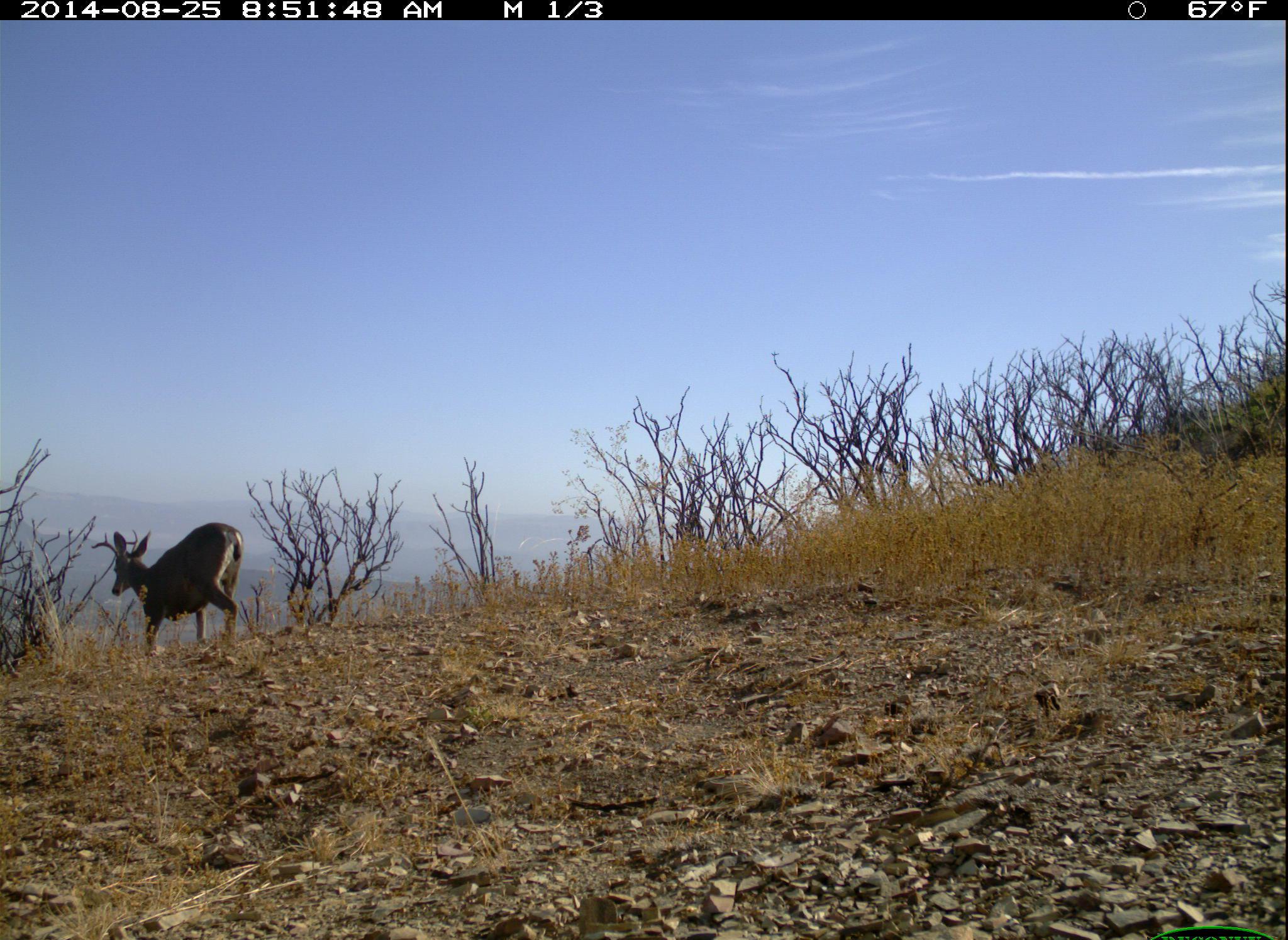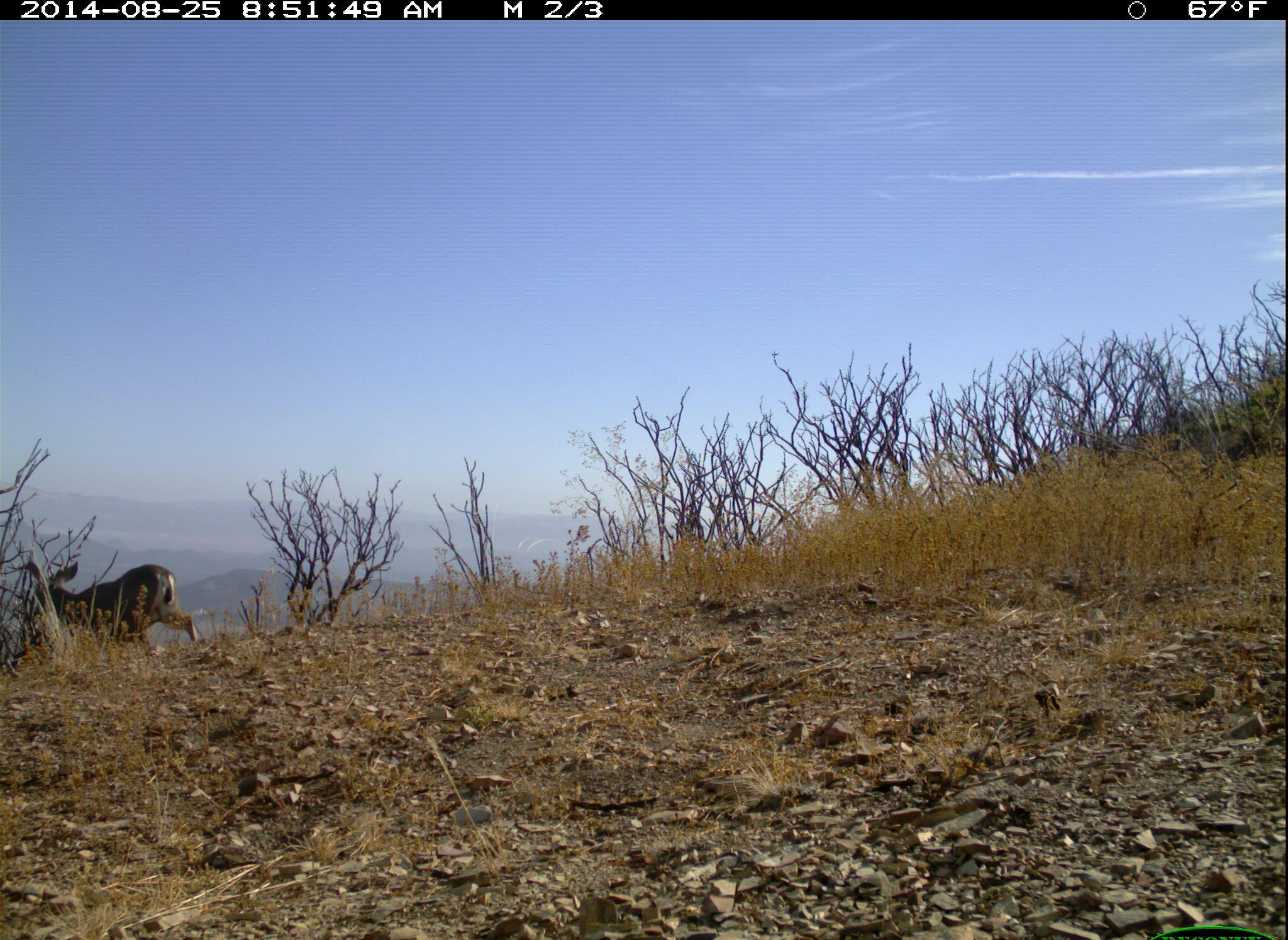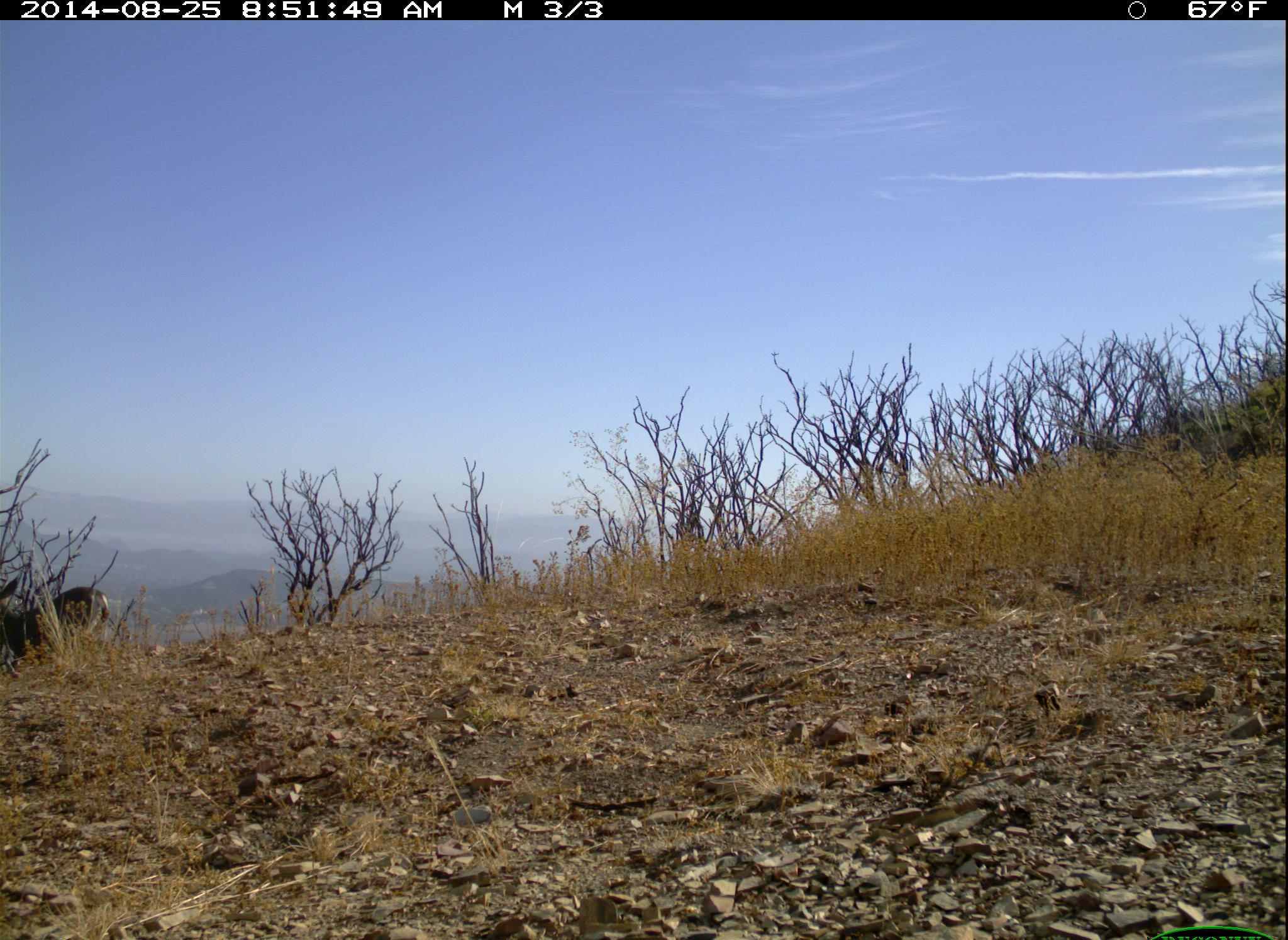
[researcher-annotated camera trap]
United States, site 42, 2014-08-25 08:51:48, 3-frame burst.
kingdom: Animalia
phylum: Chordata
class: Mammalia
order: Artiodactyla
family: Cervidae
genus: Odocoileus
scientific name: Odocoileus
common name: deer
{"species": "deer (Odocoileus)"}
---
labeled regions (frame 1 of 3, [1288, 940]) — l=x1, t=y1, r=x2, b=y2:
deer: l=92, t=521, r=245, b=656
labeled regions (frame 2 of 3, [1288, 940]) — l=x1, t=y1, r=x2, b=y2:
deer: l=17, t=558, r=209, b=652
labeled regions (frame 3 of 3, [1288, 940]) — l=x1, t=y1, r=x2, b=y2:
deer: l=0, t=568, r=111, b=677